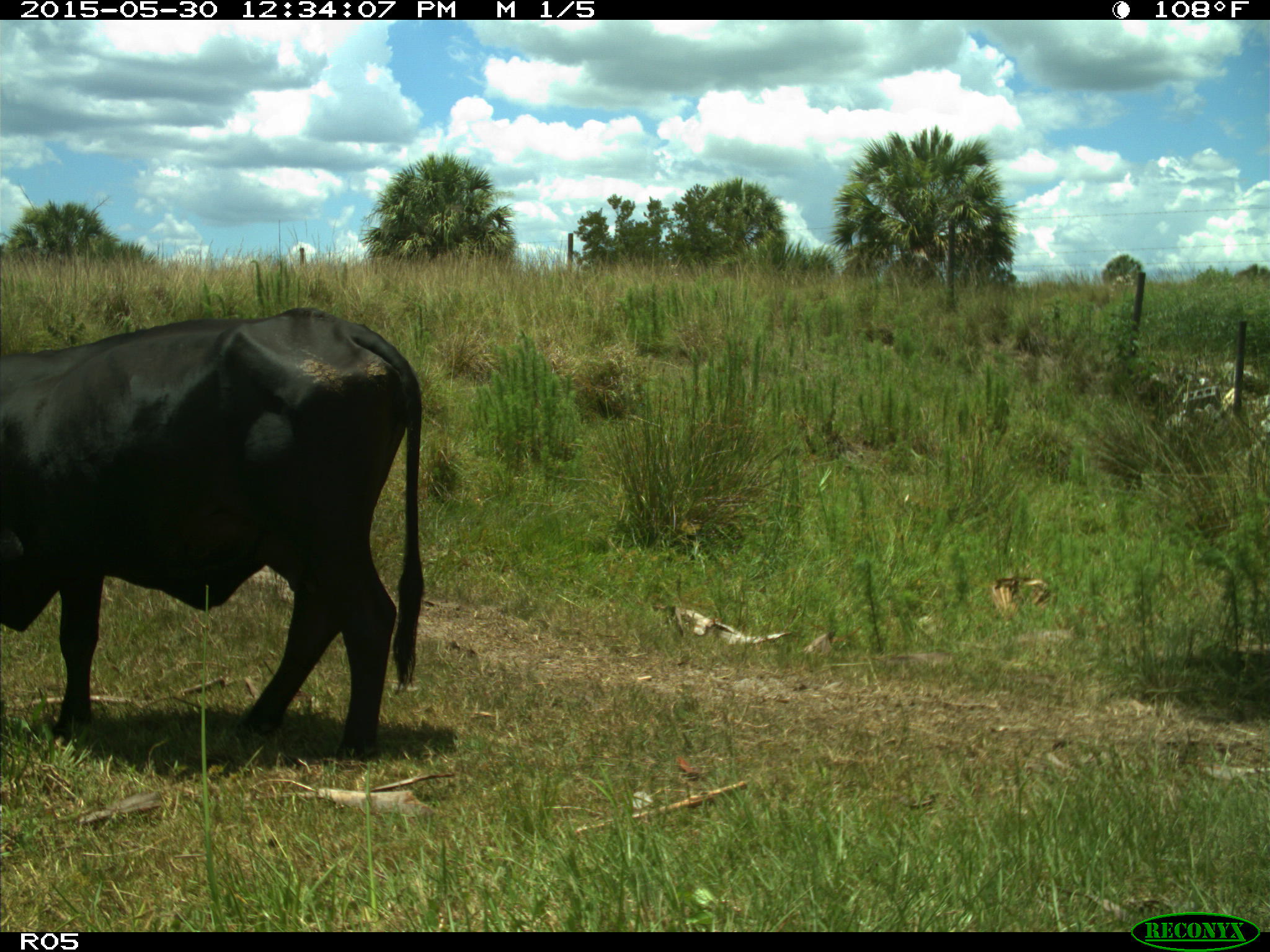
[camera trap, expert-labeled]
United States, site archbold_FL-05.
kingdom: Animalia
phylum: Chordata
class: Mammalia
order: Artiodactyla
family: Bovidae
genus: Bos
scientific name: Bos taurus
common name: domestic cow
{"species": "Bos taurus (domestic cow)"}